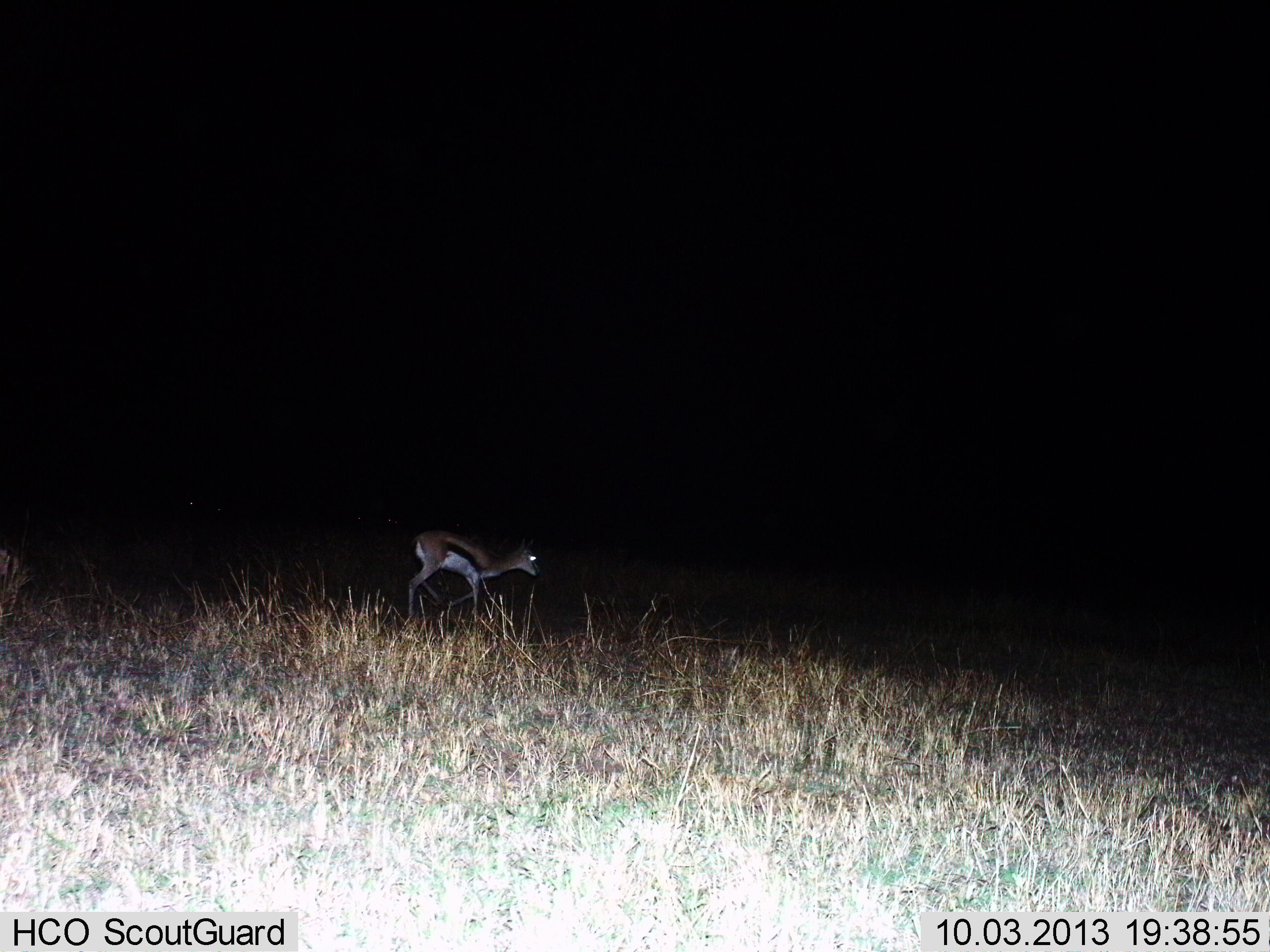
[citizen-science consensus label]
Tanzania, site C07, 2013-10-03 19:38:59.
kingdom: Animalia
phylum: Chordata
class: Mammalia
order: Artiodactyla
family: Bovidae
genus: Eudorcas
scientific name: Eudorcas thomsonii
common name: thomson's gazelle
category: gazellethomsons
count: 1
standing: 70%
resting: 0%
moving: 40%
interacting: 0%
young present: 0%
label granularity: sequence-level